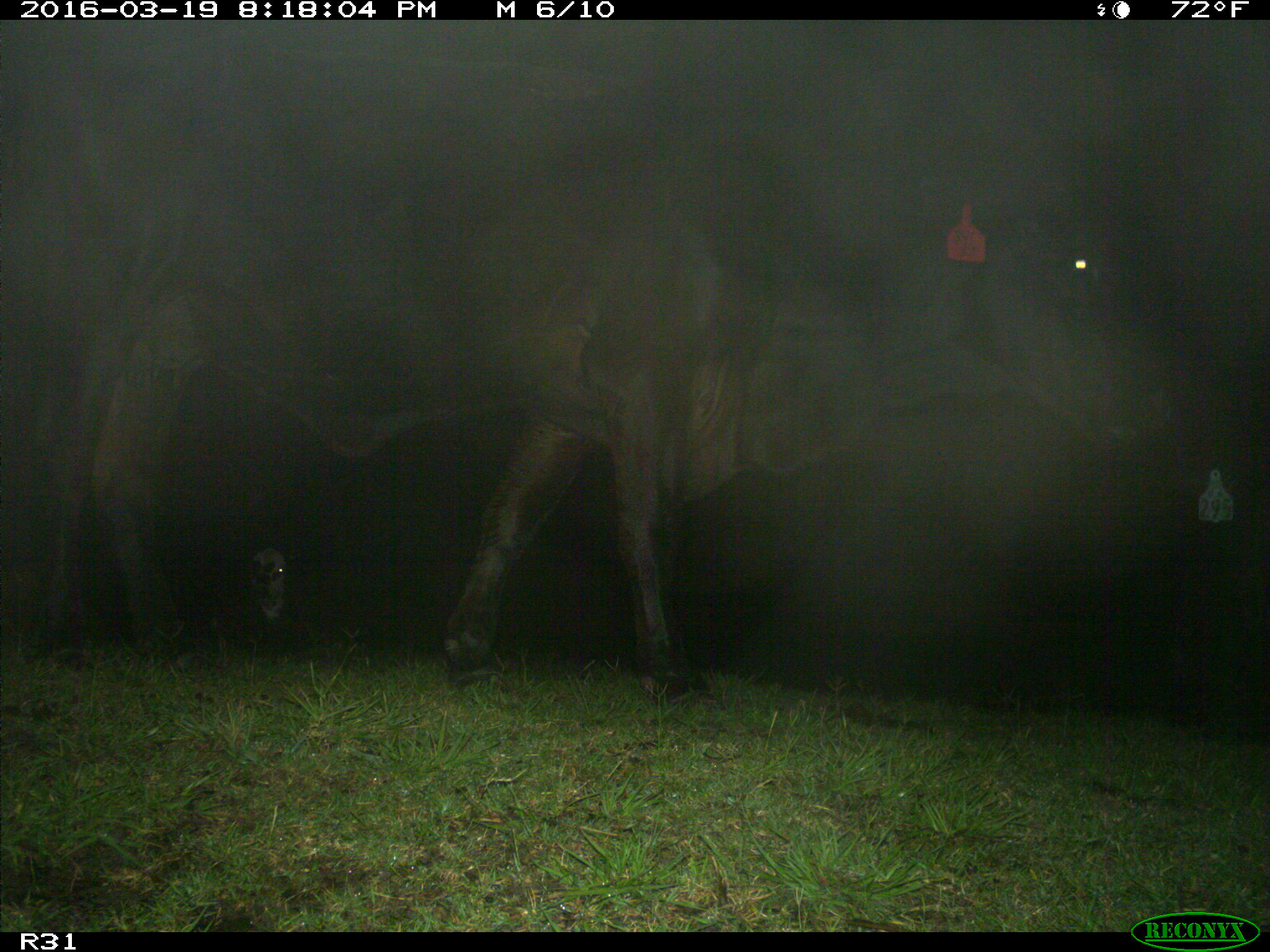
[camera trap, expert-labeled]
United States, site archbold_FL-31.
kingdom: Animalia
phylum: Chordata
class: Mammalia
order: Artiodactyla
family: Bovidae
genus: Bos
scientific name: Bos taurus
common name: domestic cow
Bos taurus (domestic cow).